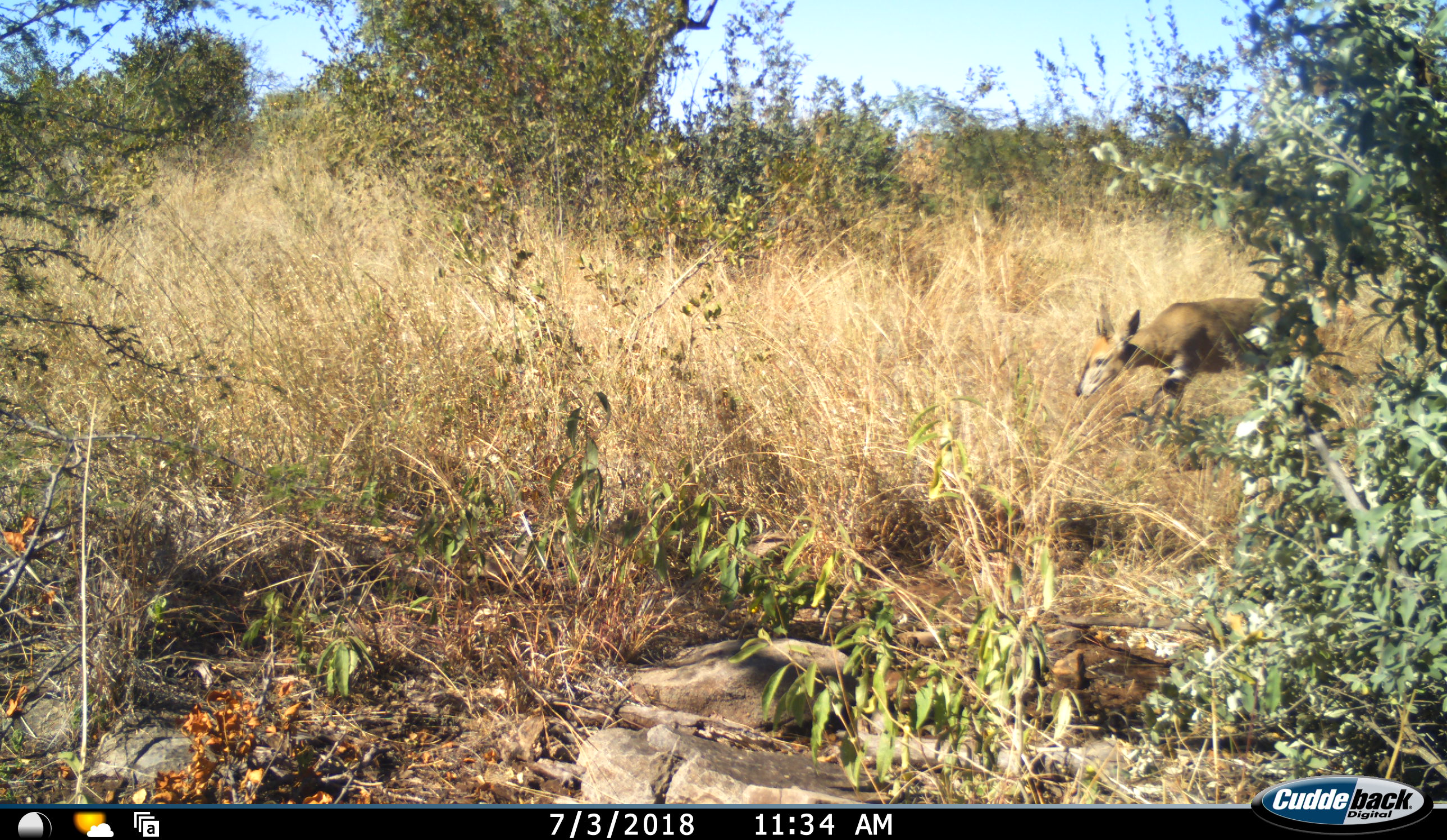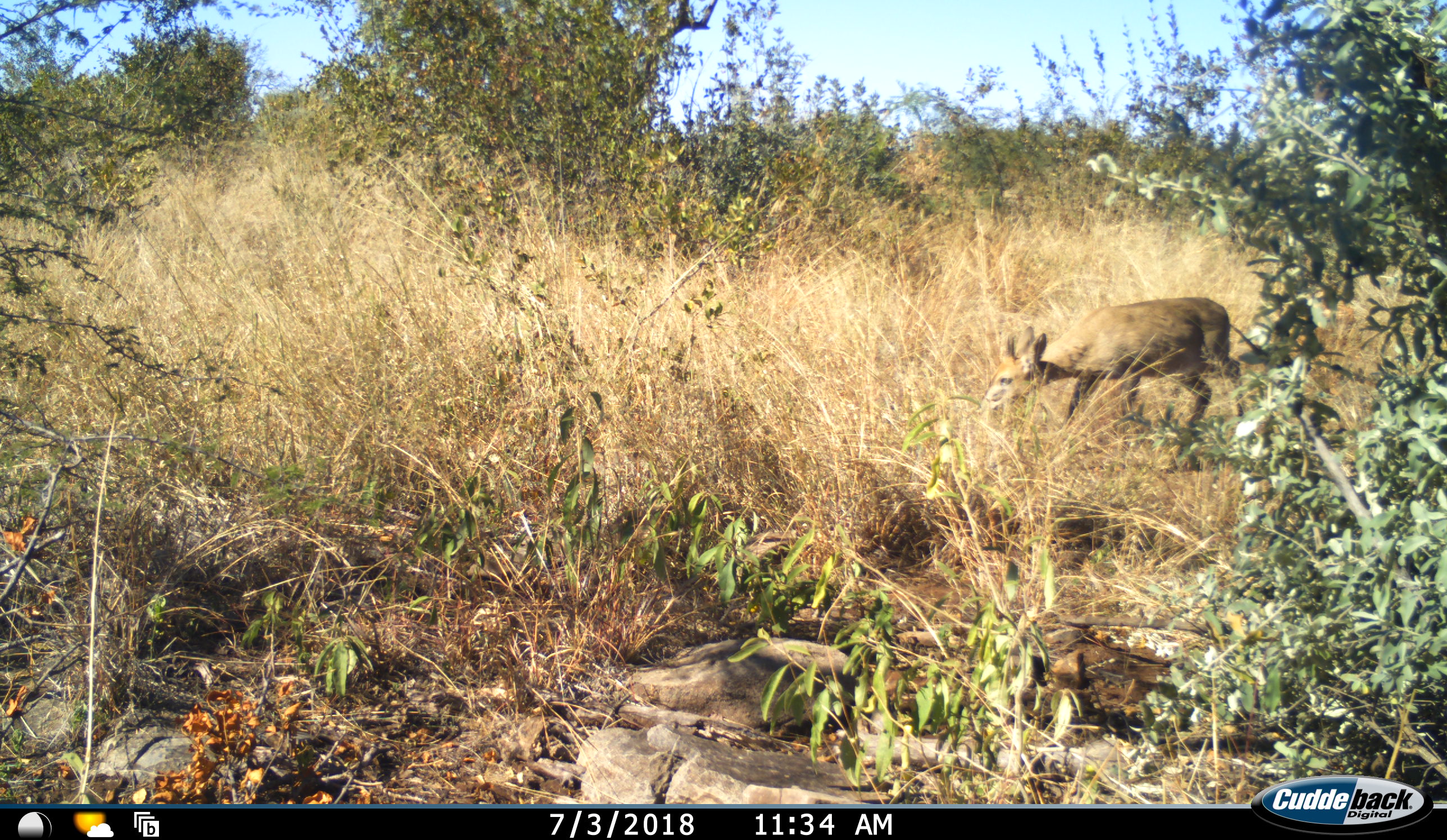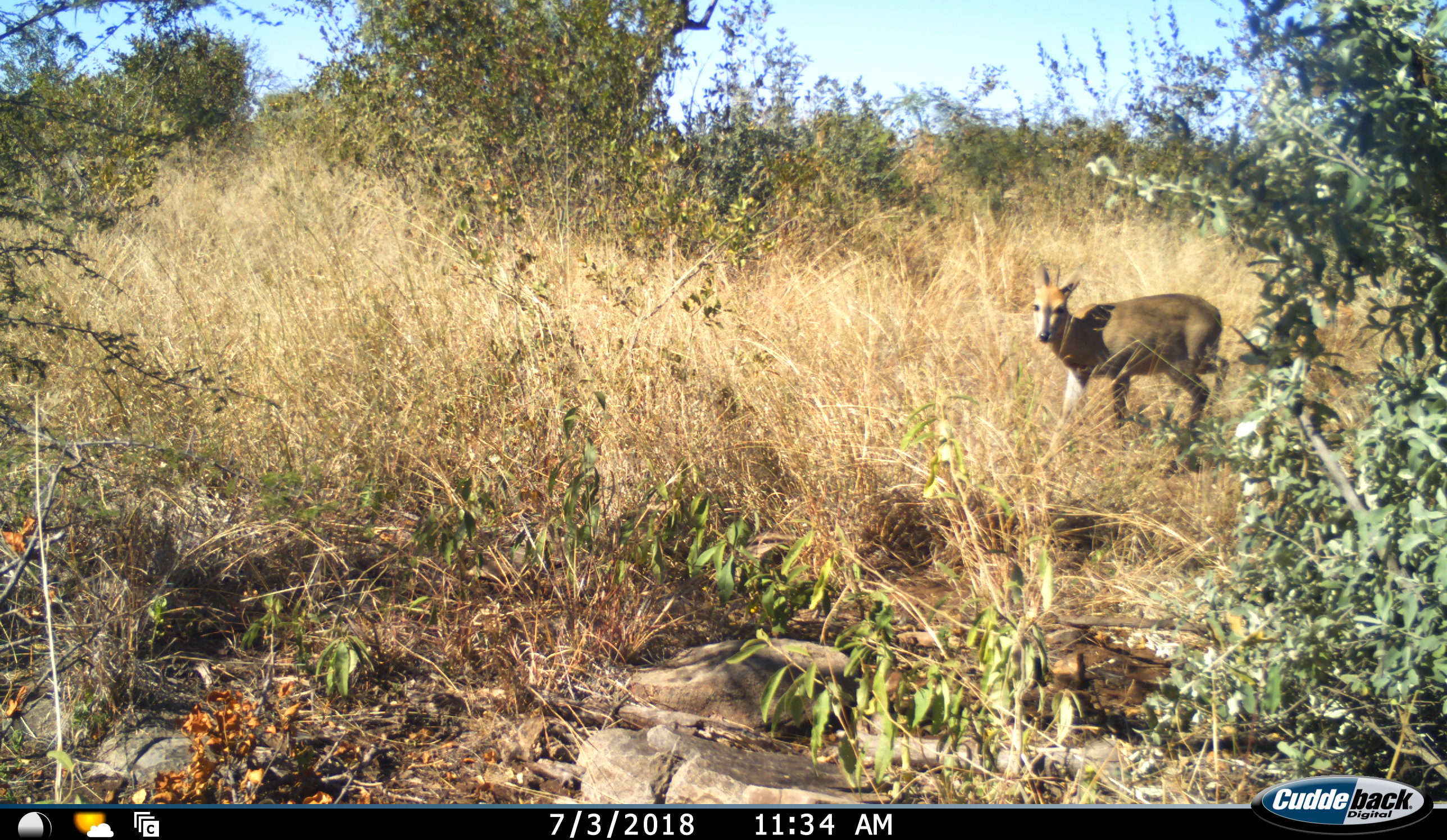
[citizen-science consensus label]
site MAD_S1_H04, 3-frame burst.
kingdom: Animalia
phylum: Chordata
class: Mammalia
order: Artiodactyla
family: Bovidae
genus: Sylvicapra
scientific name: Sylvicapra grimmia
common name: common duiker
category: duikercommongrey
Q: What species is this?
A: Duikercommongrey (common duiker) (Sylvicapra grimmia).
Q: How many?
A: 1.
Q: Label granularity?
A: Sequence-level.